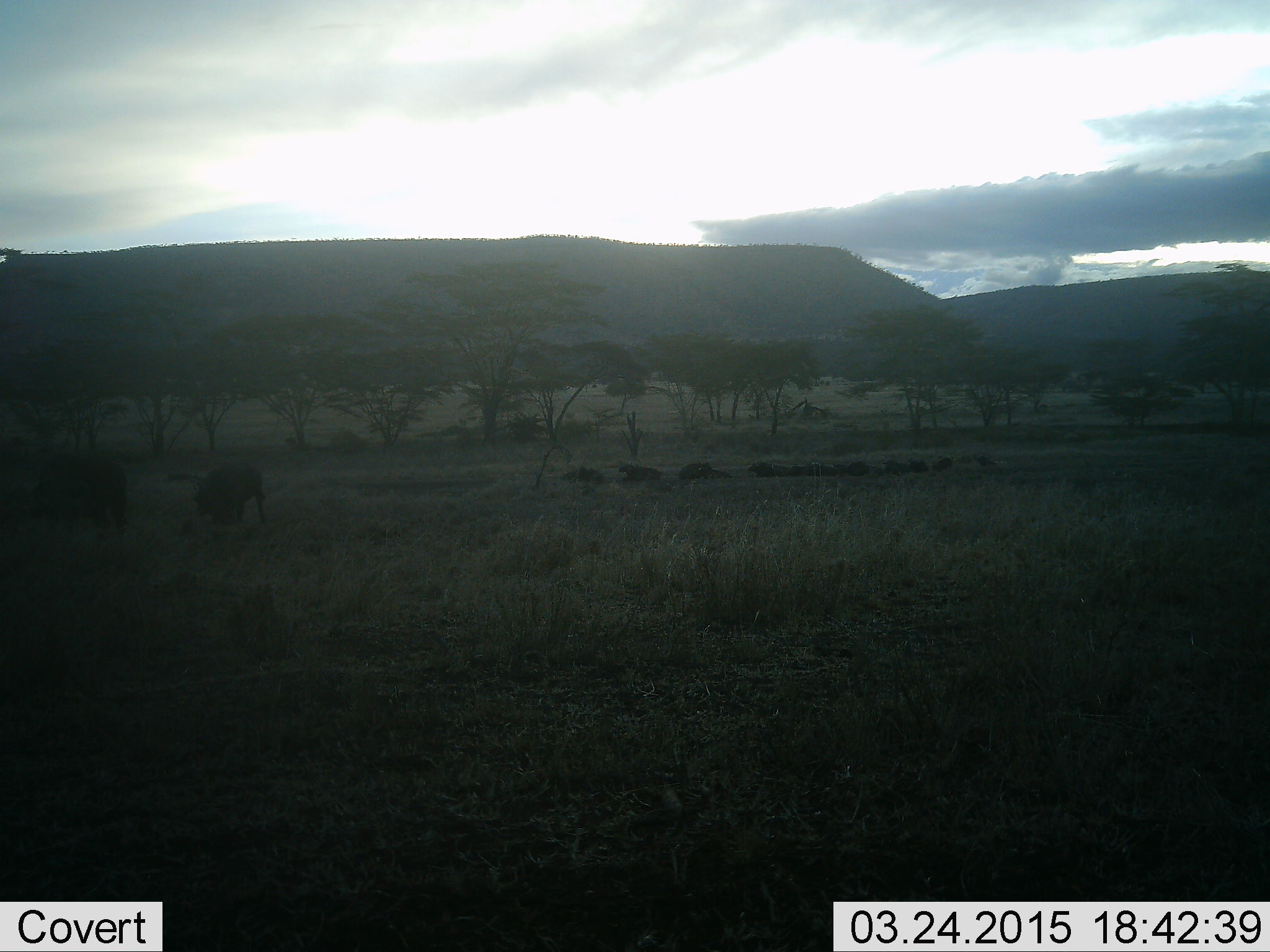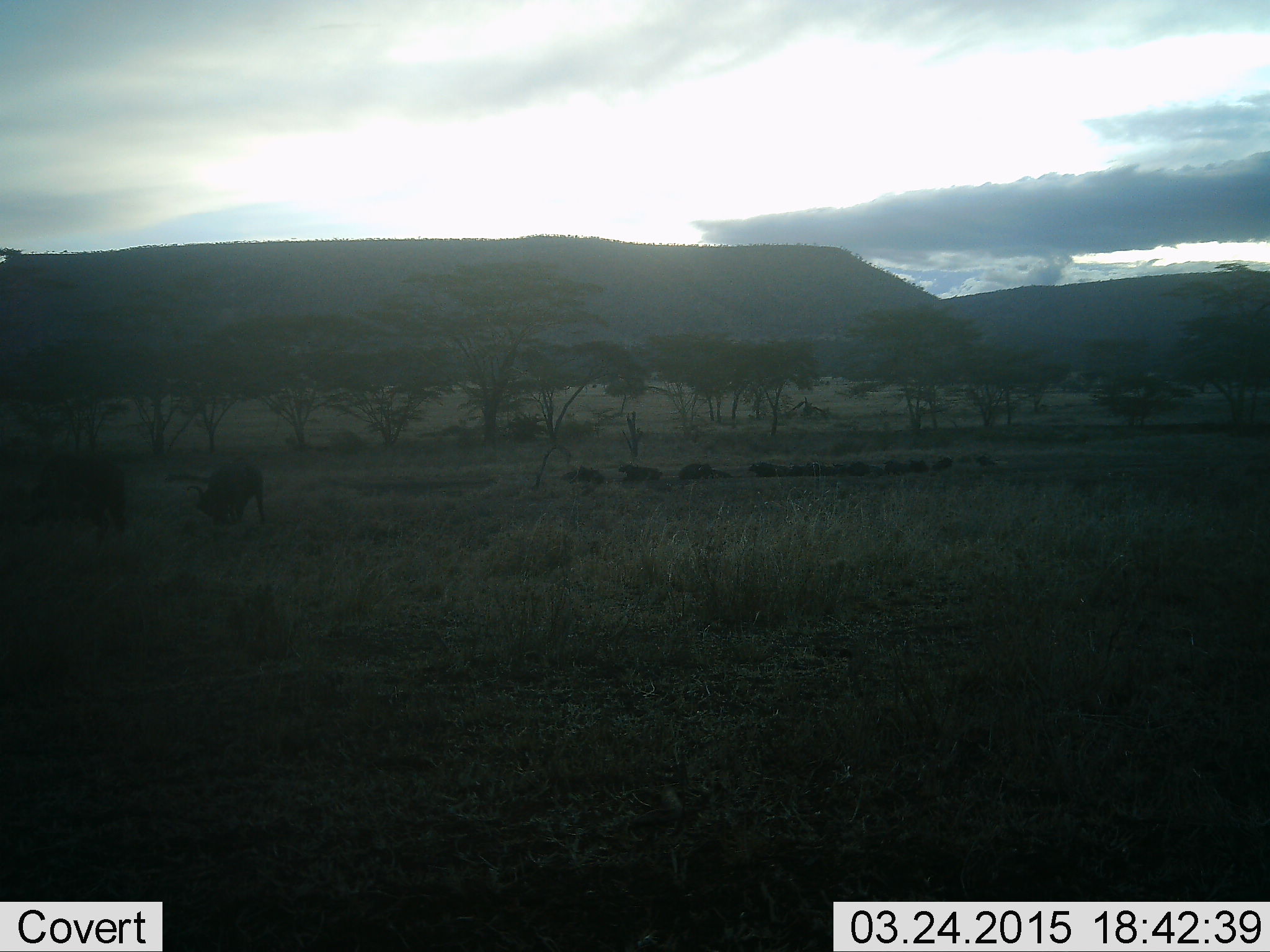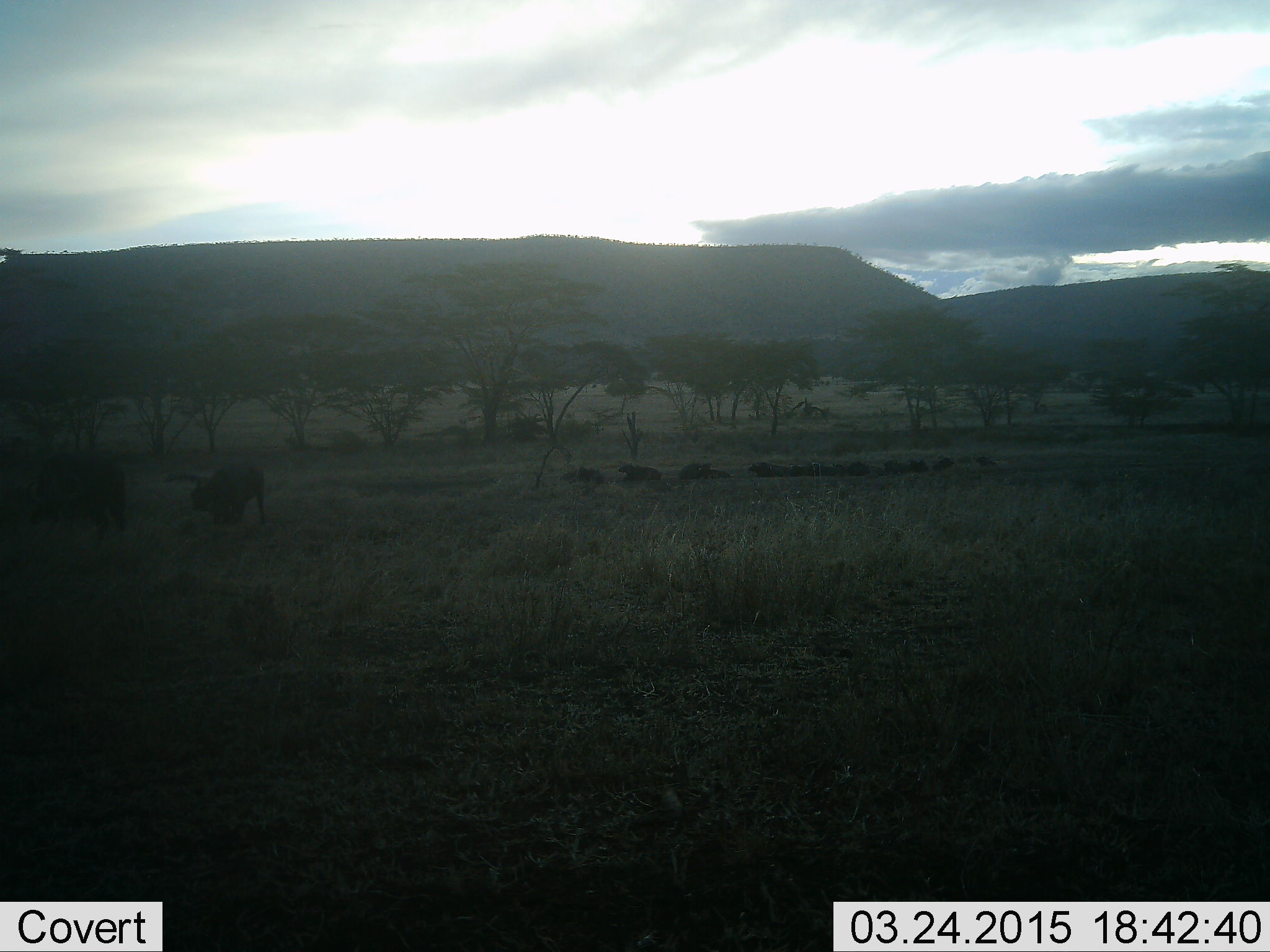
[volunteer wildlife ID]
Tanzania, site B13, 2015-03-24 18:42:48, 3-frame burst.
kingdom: Animalia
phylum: Chordata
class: Mammalia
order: Artiodactyla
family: Bovidae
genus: Connochaetes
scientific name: Connochaetes taurinus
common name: blue wildebeest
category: wildebeest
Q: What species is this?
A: Wildebeest (blue wildebeest) (Connochaetes taurinus).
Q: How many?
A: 11-50.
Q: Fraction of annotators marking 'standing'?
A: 38%.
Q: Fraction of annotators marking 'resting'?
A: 38%.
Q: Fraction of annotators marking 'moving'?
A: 12%.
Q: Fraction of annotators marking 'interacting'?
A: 0%.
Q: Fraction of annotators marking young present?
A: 0%.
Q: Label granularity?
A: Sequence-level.